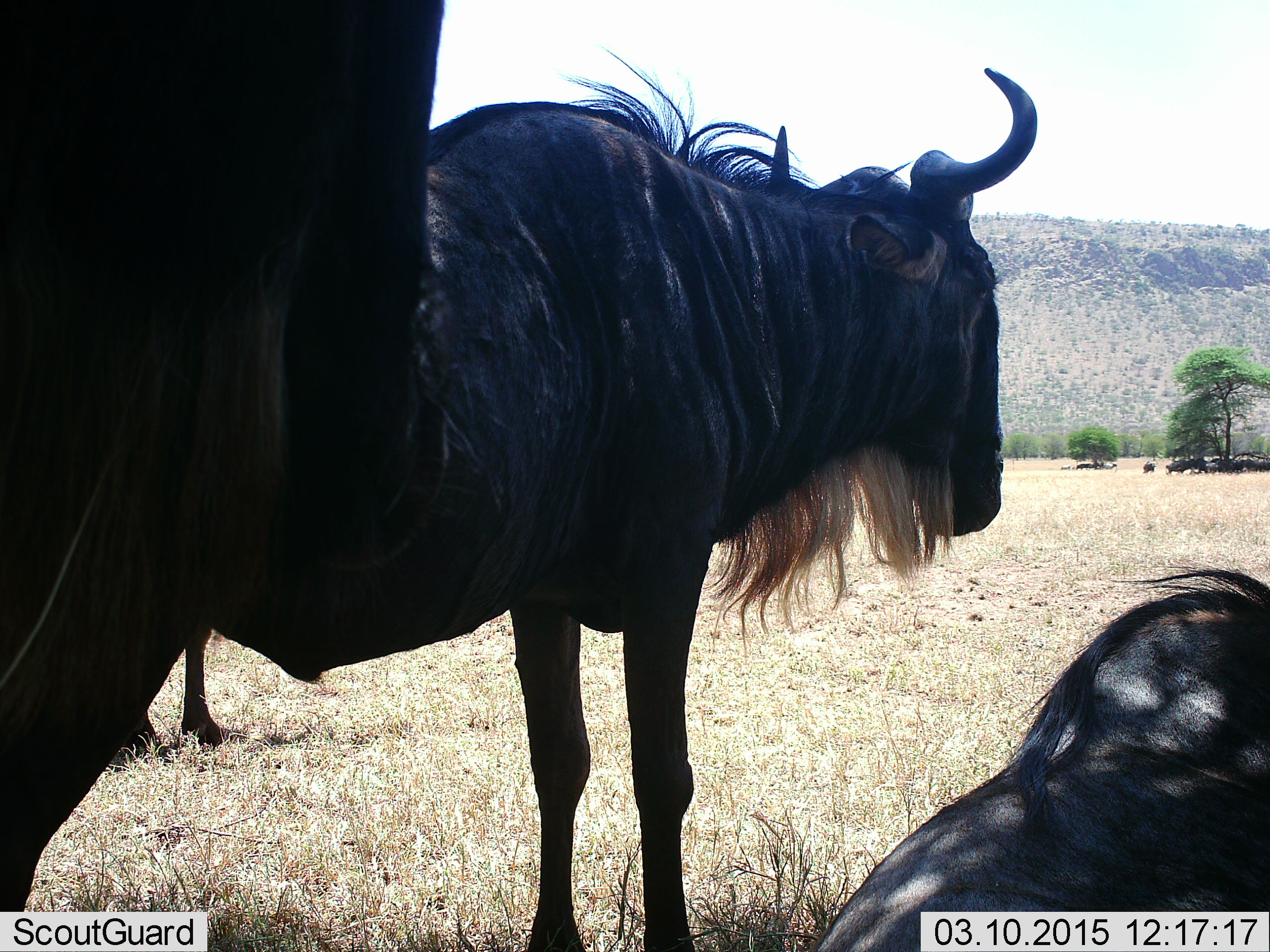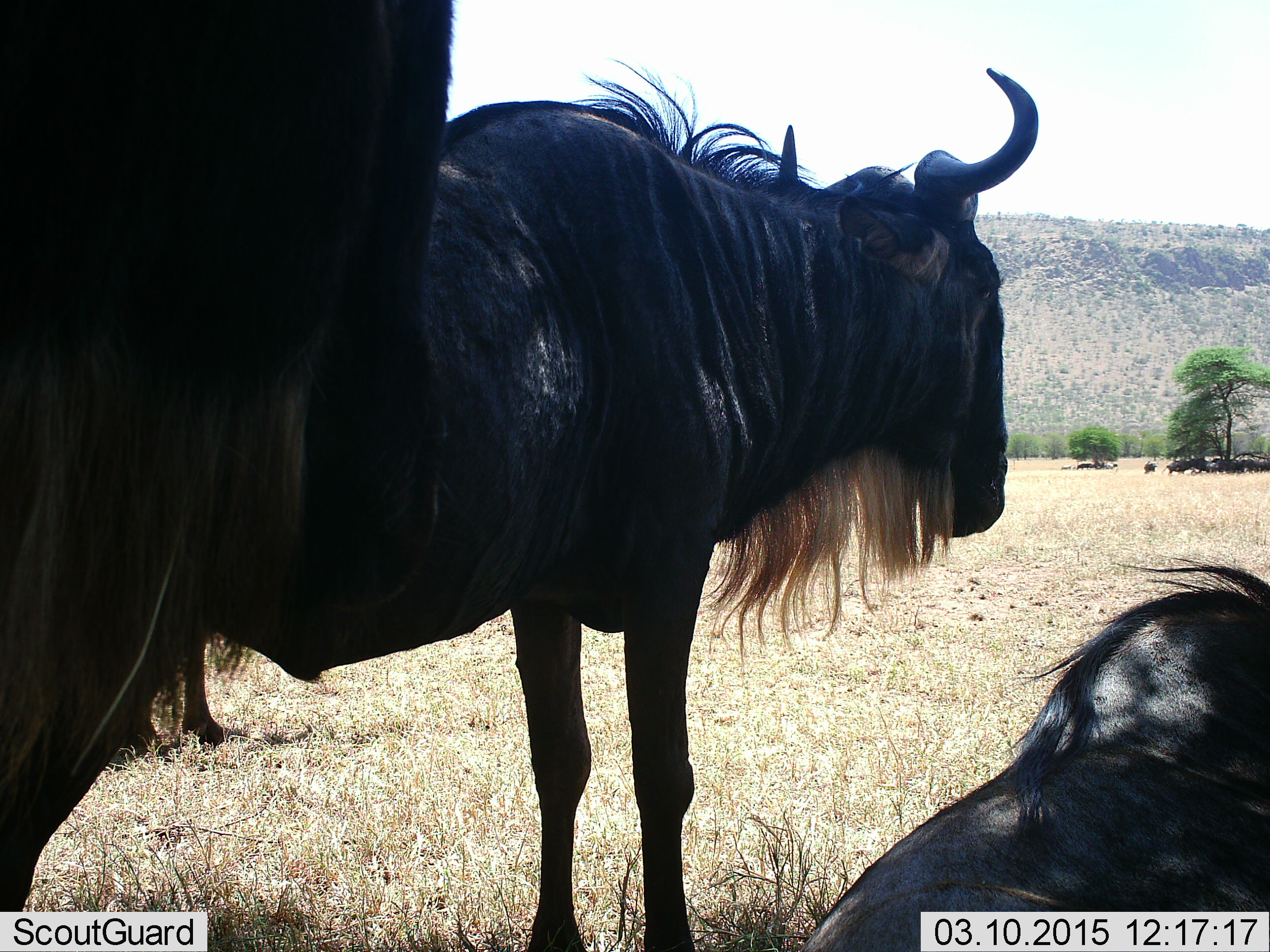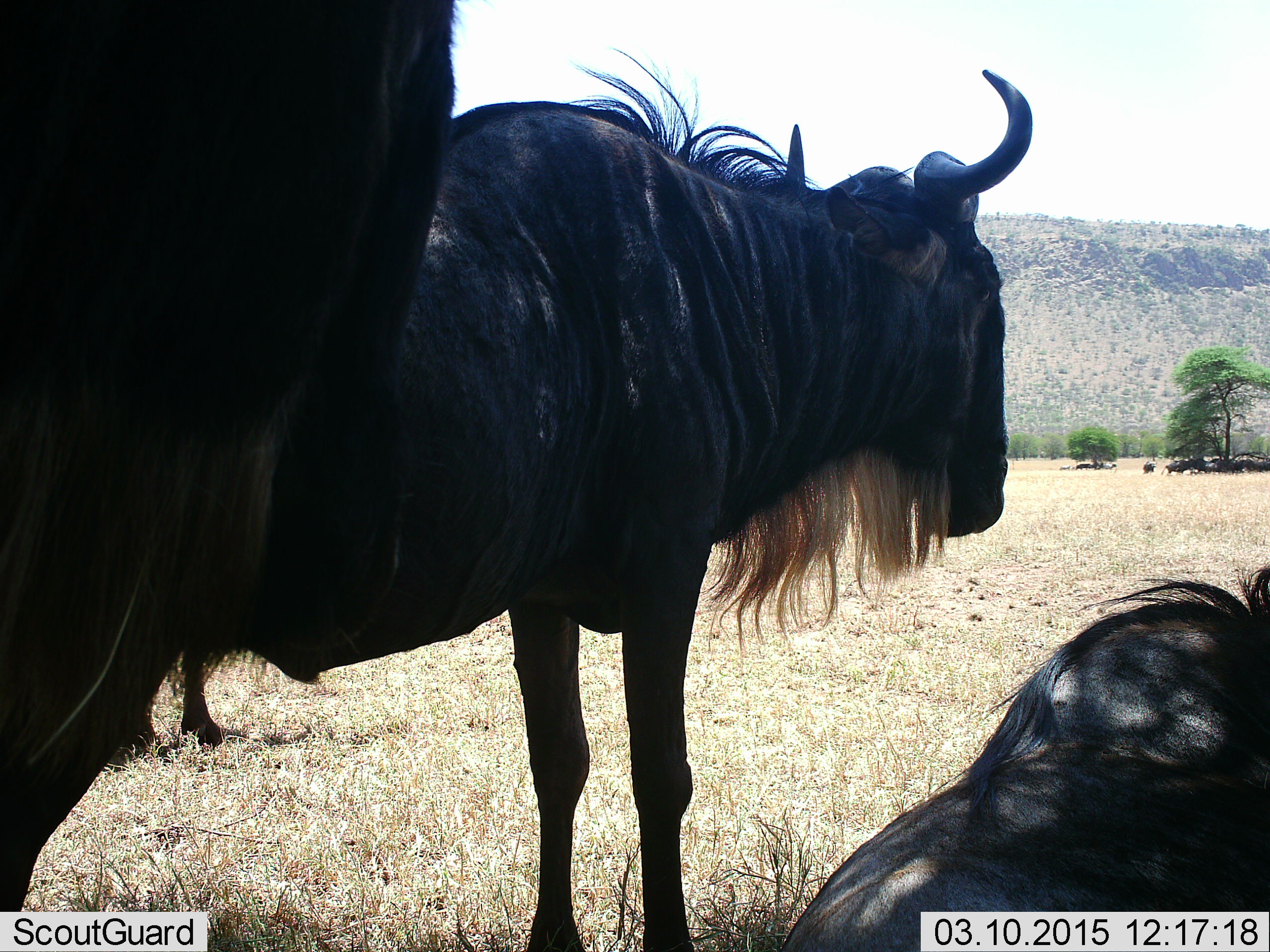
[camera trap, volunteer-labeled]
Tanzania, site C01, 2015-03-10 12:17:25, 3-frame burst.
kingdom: Animalia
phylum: Chordata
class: Mammalia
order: Artiodactyla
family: Bovidae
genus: Connochaetes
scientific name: Connochaetes taurinus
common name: blue wildebeest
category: wildebeest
Wildebeest (blue wildebeest) (Connochaetes taurinus), count 4. Behavior (volunteer vote fractions): standing 80%, resting 90%, moving 0%, interacting 10%. Young present (vote fraction): 0%. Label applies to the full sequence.